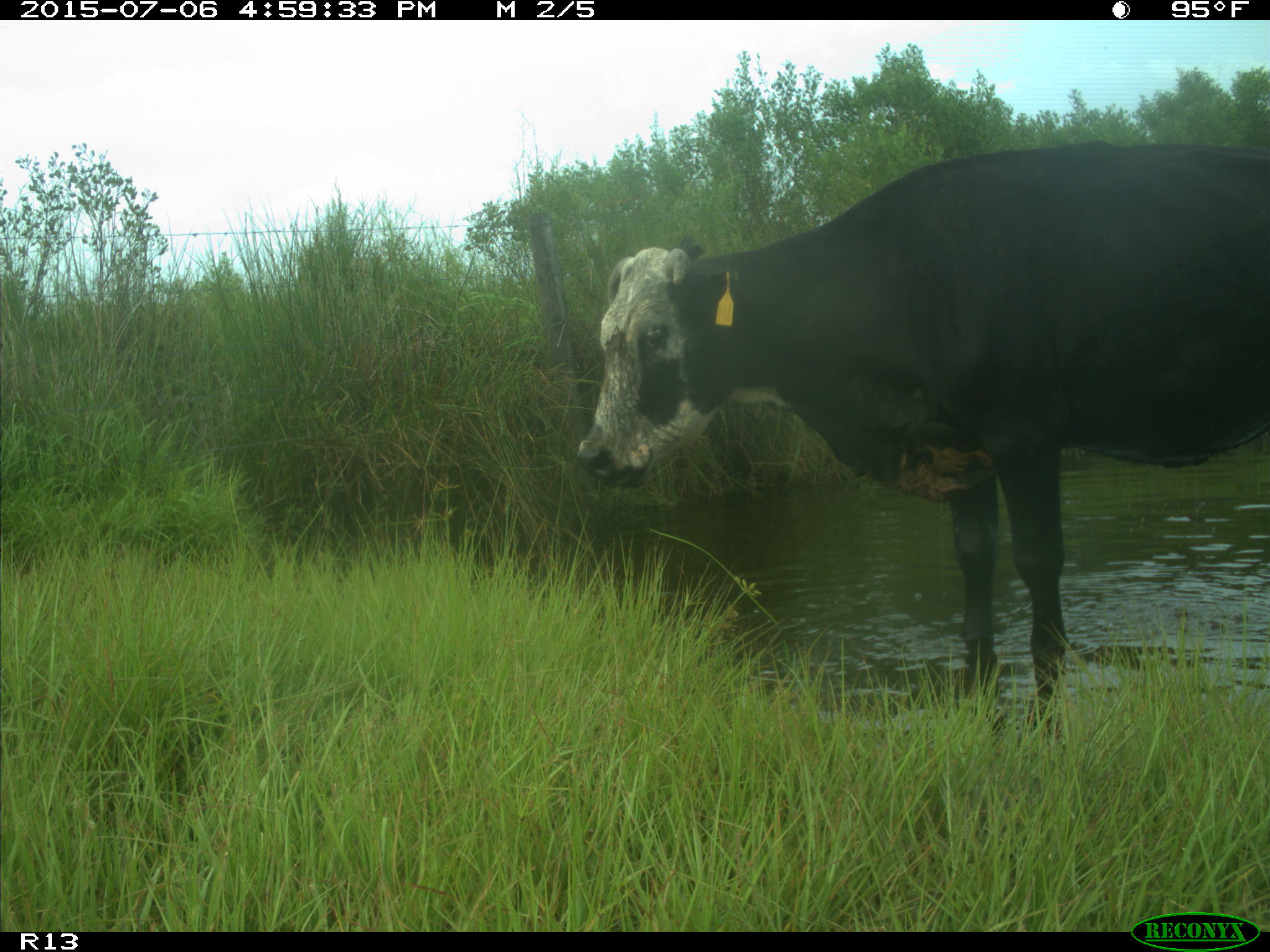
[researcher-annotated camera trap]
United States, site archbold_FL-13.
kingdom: Animalia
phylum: Chordata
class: Mammalia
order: Artiodactyla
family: Bovidae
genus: Bos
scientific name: Bos taurus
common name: domestic cow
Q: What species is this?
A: Bos taurus (domestic cow).